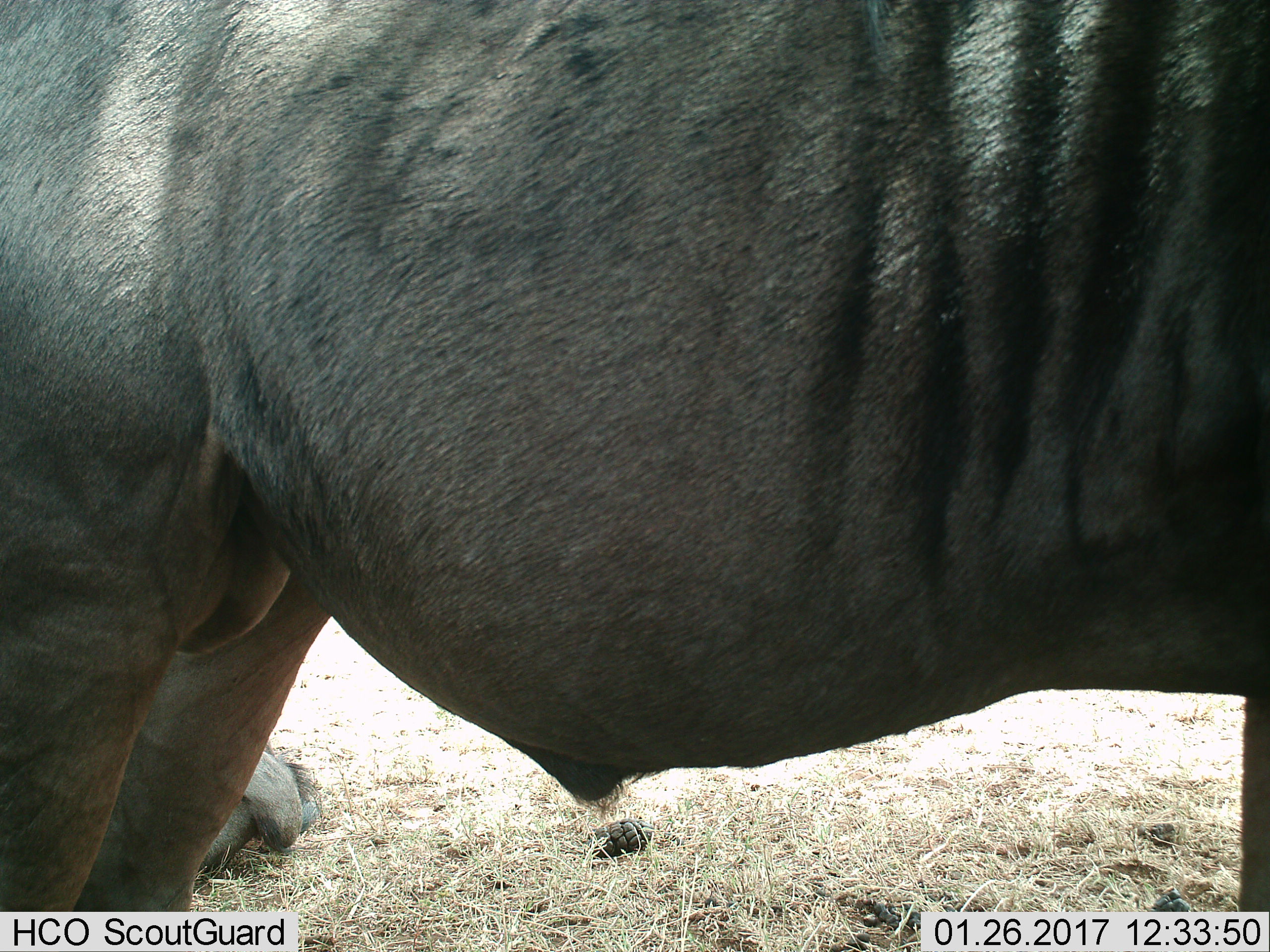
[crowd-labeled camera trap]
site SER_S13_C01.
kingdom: Animalia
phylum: Chordata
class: Mammalia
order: Artiodactyla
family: Bovidae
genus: Connochaetes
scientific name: Connochaetes taurinus taurinus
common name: blue wildebeest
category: wildebeestblue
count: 2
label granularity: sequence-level